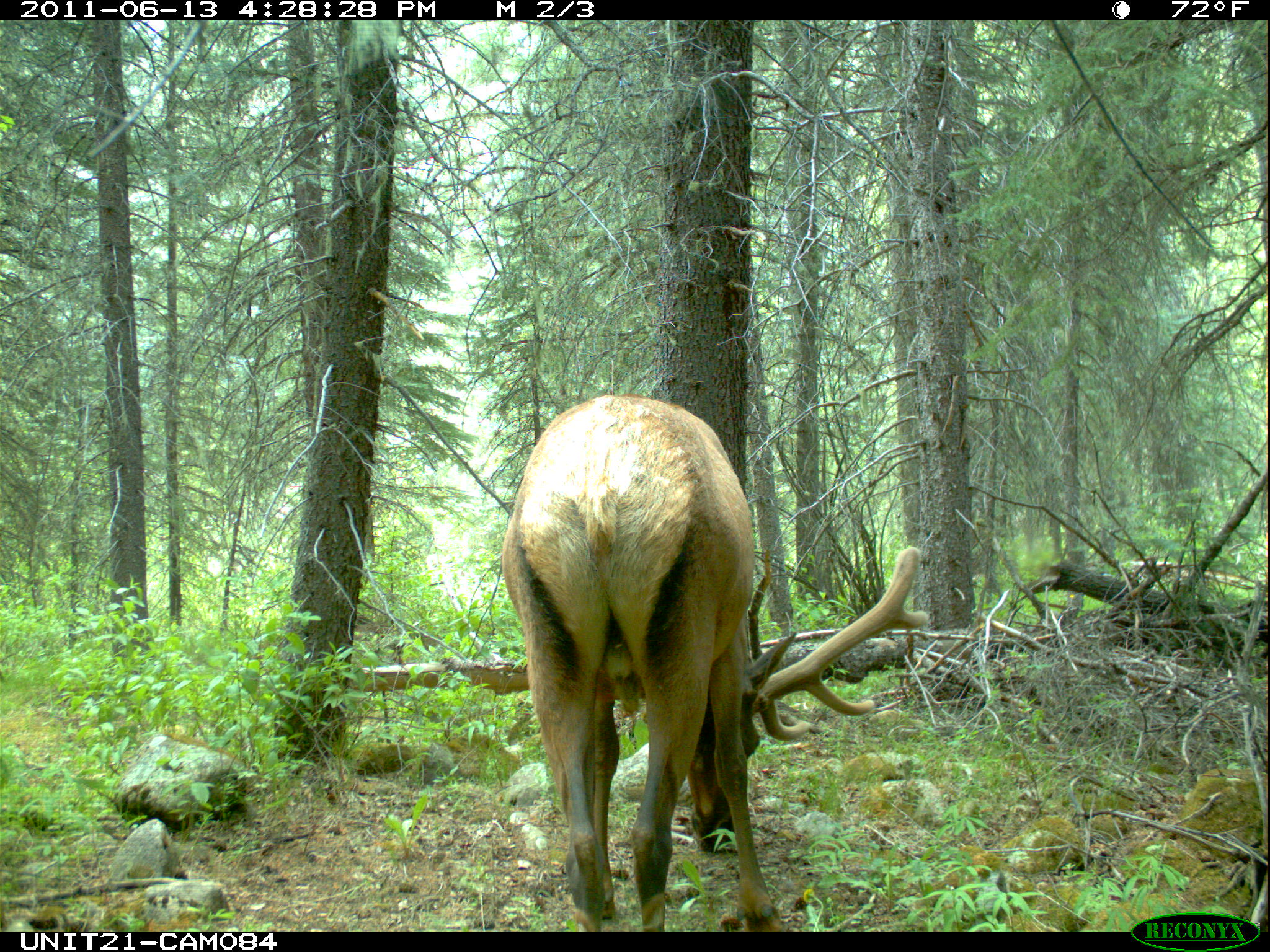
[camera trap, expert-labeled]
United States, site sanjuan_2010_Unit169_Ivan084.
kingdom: Animalia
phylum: Chordata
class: Mammalia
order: Artiodactyla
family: Cervidae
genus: Cervus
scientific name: Cervus elaphus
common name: red deer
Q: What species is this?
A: Cervus elaphus (red deer).